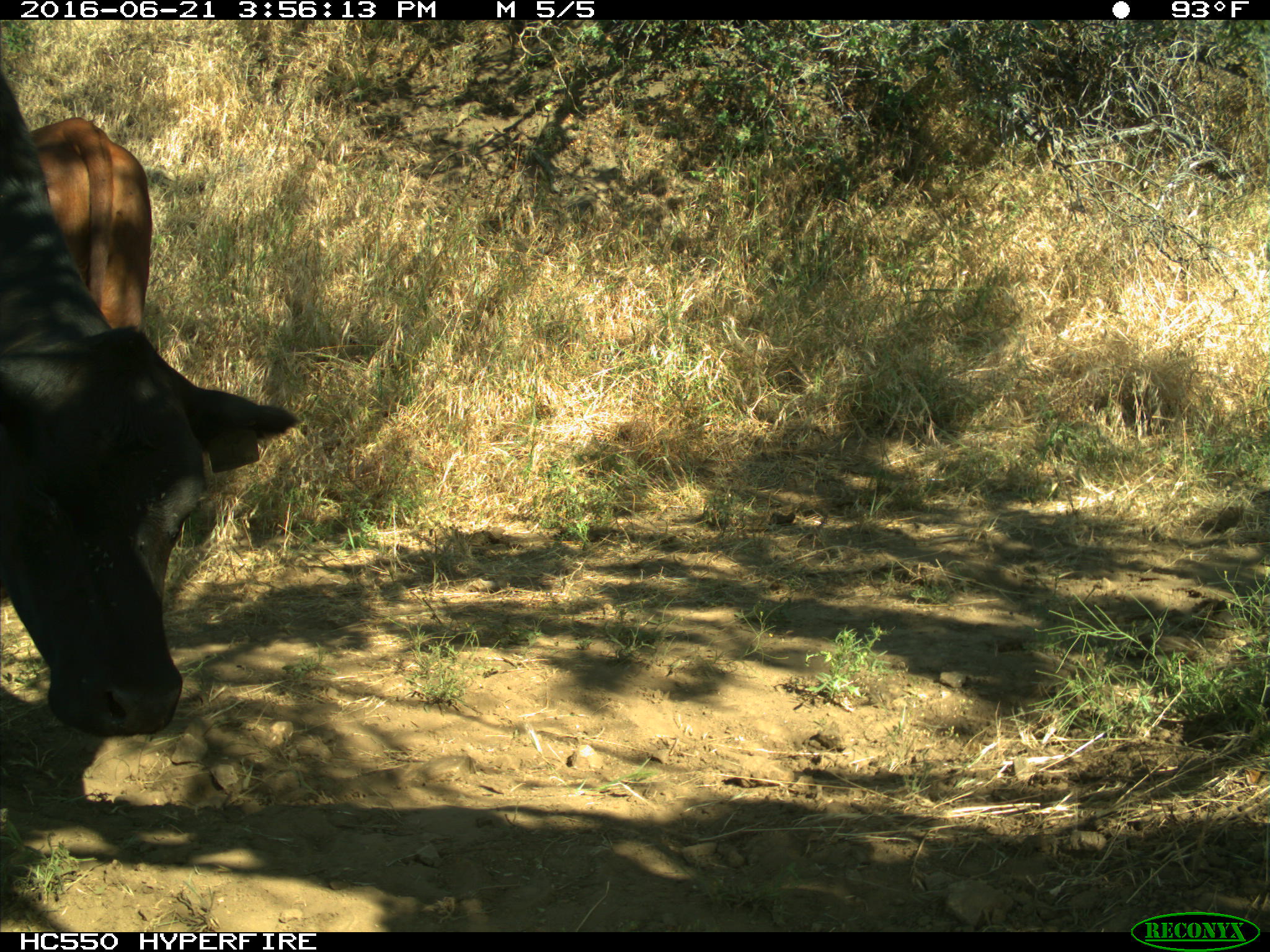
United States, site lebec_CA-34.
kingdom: Animalia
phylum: Chordata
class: Mammalia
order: Artiodactyla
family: Bovidae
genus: Bos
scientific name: Bos taurus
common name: domestic cow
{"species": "Bos taurus (domestic cow)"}